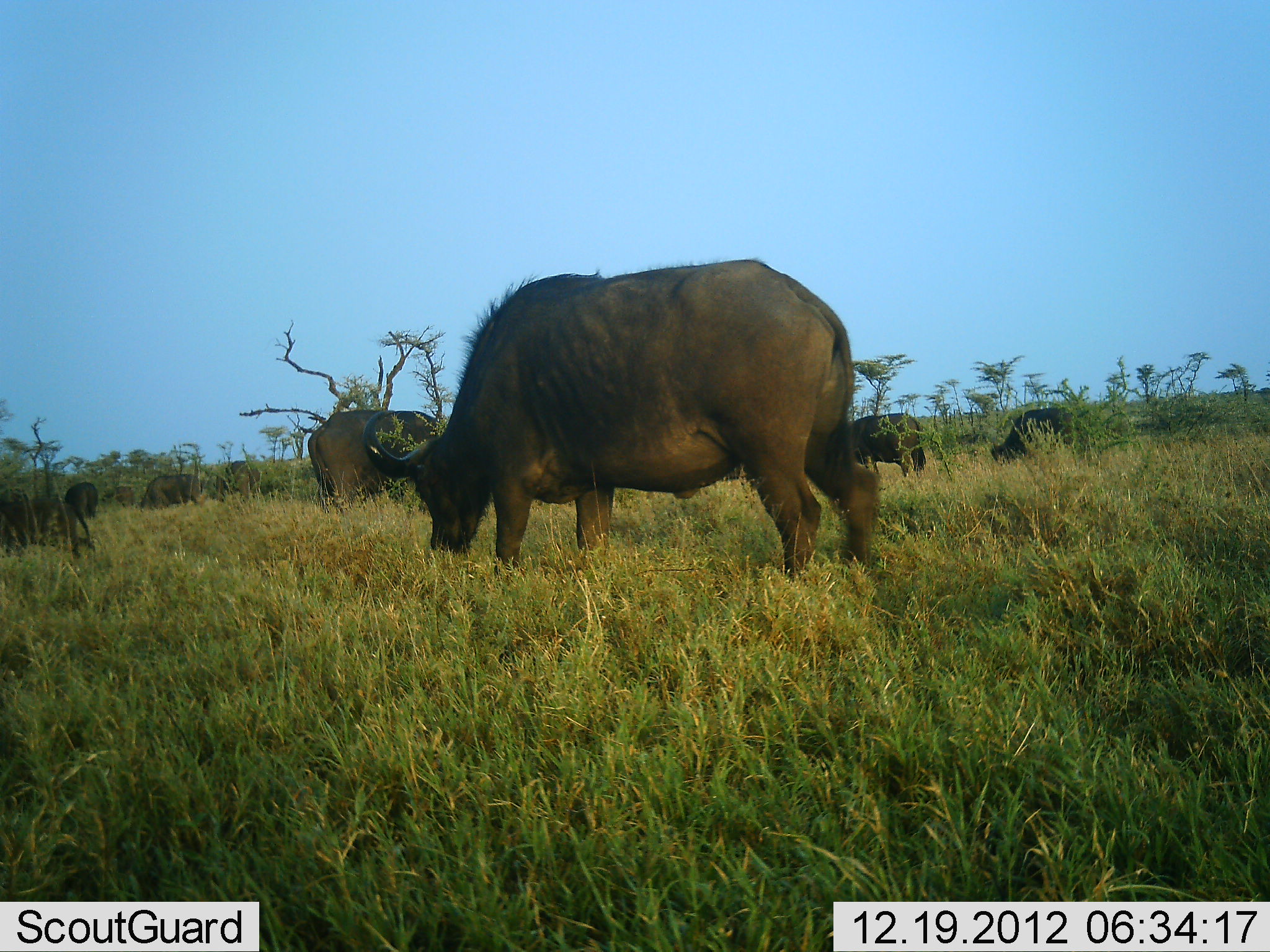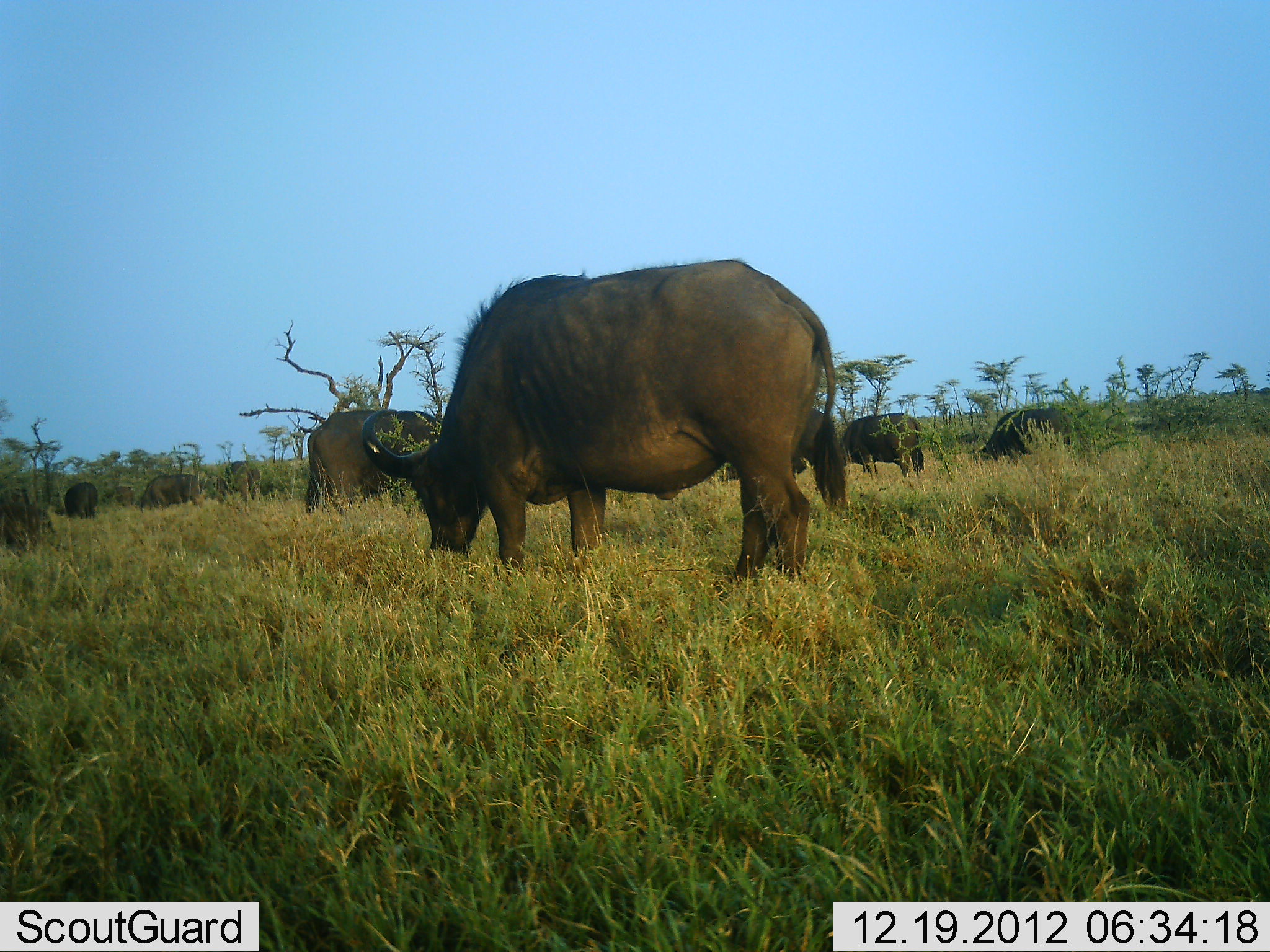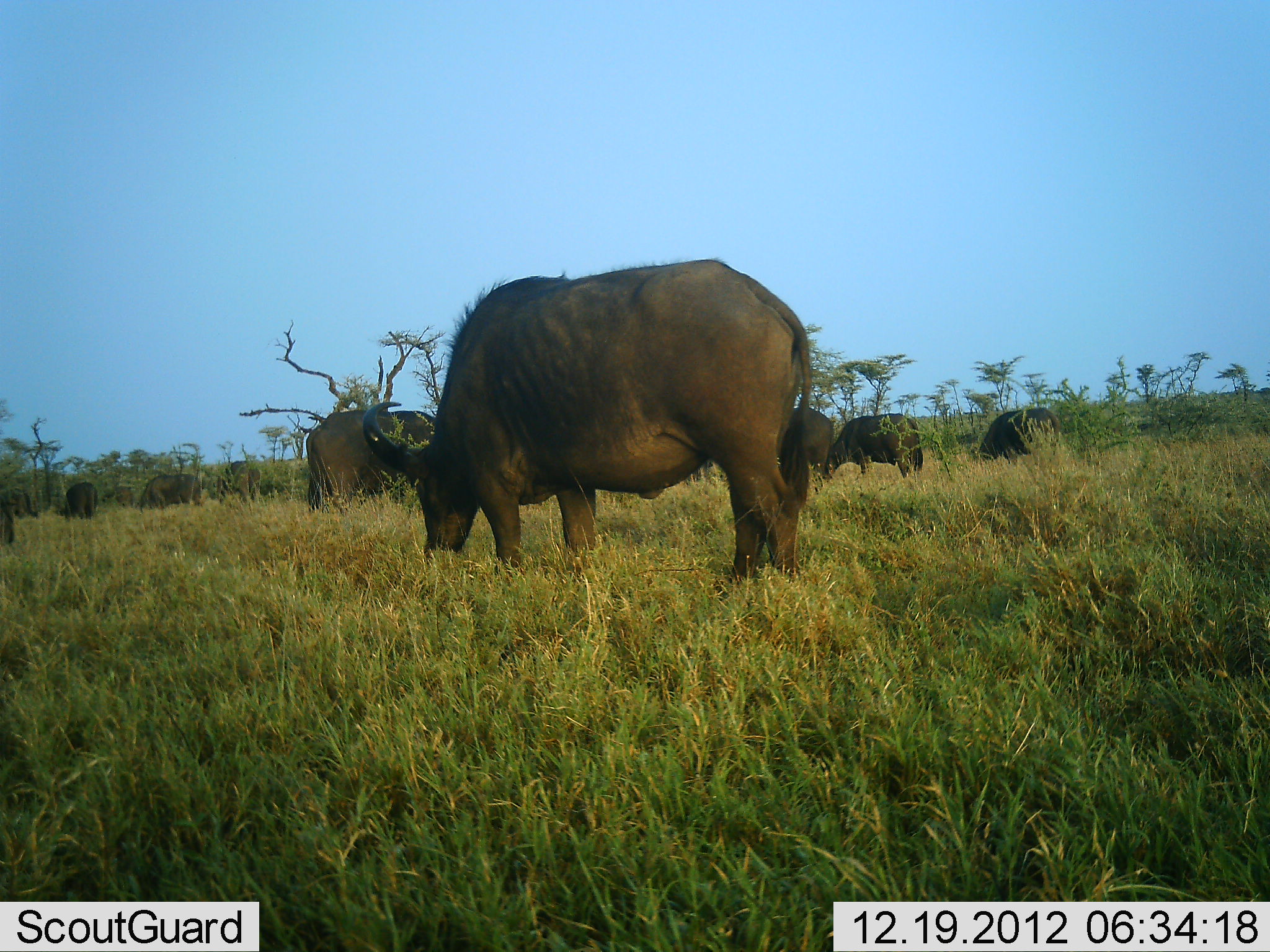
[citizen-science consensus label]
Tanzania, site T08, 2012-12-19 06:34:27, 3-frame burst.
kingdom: Animalia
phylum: Chordata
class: Mammalia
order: Artiodactyla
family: Bovidae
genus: Syncerus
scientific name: Syncerus caffer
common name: cape buffalo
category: buffalo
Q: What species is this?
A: Buffalo (cape buffalo) (Syncerus caffer).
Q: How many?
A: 8.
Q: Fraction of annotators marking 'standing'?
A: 33%.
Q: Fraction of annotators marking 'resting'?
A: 0%.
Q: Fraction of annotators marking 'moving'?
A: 24%.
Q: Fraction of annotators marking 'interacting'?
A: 0%.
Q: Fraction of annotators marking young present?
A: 10%.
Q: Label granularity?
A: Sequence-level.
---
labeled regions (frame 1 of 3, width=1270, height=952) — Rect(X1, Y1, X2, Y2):
animal: Rect(362, 258, 882, 589); Rect(307, 410, 446, 512); Rect(990, 406, 1086, 465); Rect(848, 412, 926, 481); Rect(29, 494, 85, 558); Rect(142, 472, 207, 511); Rect(65, 481, 99, 552); Rect(0, 491, 35, 556); Rect(223, 460, 260, 501); Rect(102, 485, 136, 511)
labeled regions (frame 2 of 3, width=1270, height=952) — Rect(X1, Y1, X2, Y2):
animal: Rect(359, 259, 848, 596); Rect(304, 407, 442, 516); Rect(969, 407, 1072, 469); Rect(840, 412, 926, 476); Rect(0, 500, 54, 556); Rect(135, 472, 205, 511); Rect(213, 460, 265, 502); Rect(64, 479, 100, 517)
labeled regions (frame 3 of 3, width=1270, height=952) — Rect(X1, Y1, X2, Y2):
animal: Rect(360, 258, 812, 585); Rect(305, 407, 437, 516); Rect(821, 415, 924, 483); Rect(972, 407, 1061, 463); Rect(782, 406, 835, 482); Rect(137, 473, 201, 508); Rect(213, 460, 262, 505); Rect(55, 481, 99, 522); Rect(101, 487, 135, 511); Rect(0, 501, 15, 541)